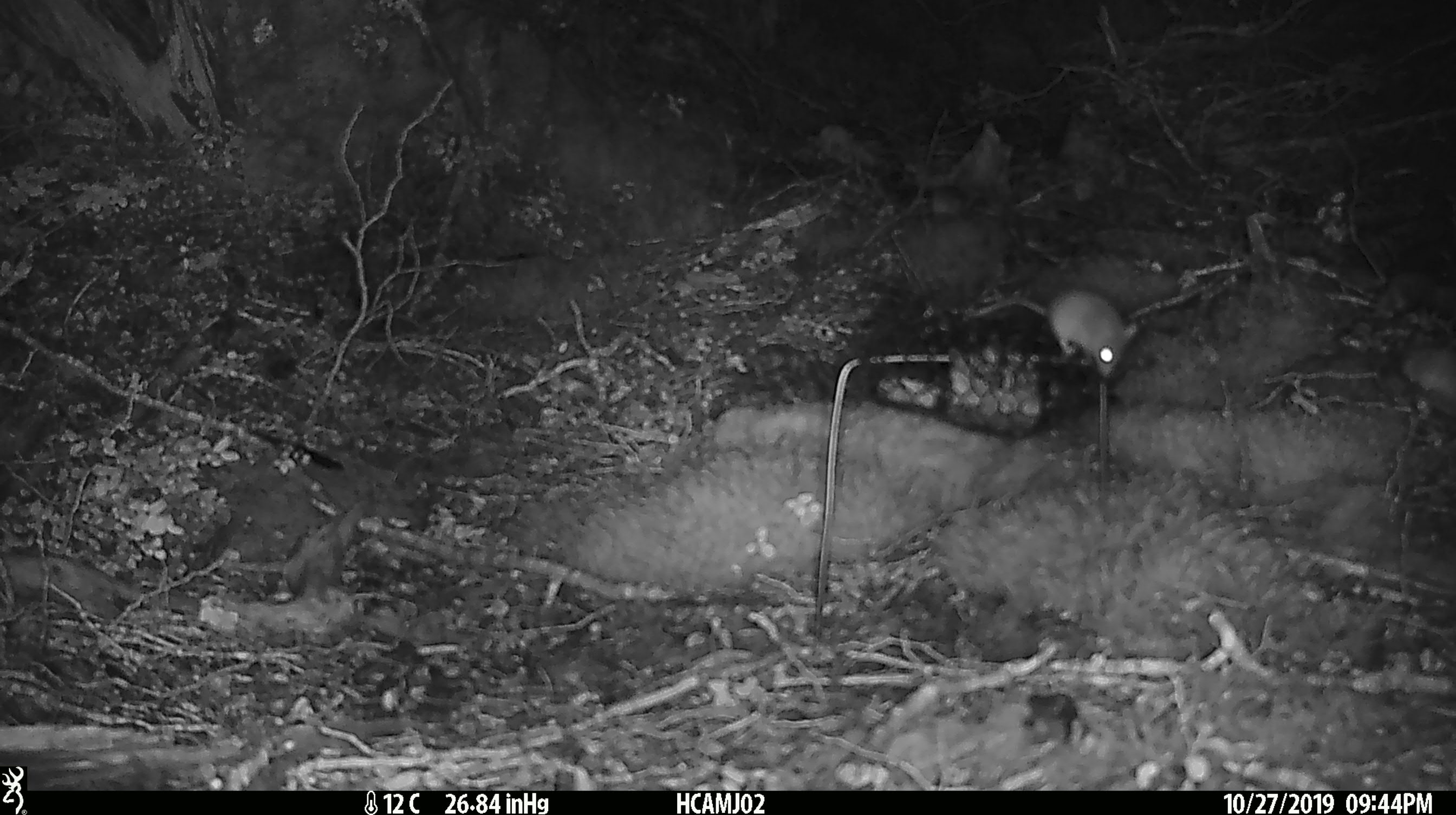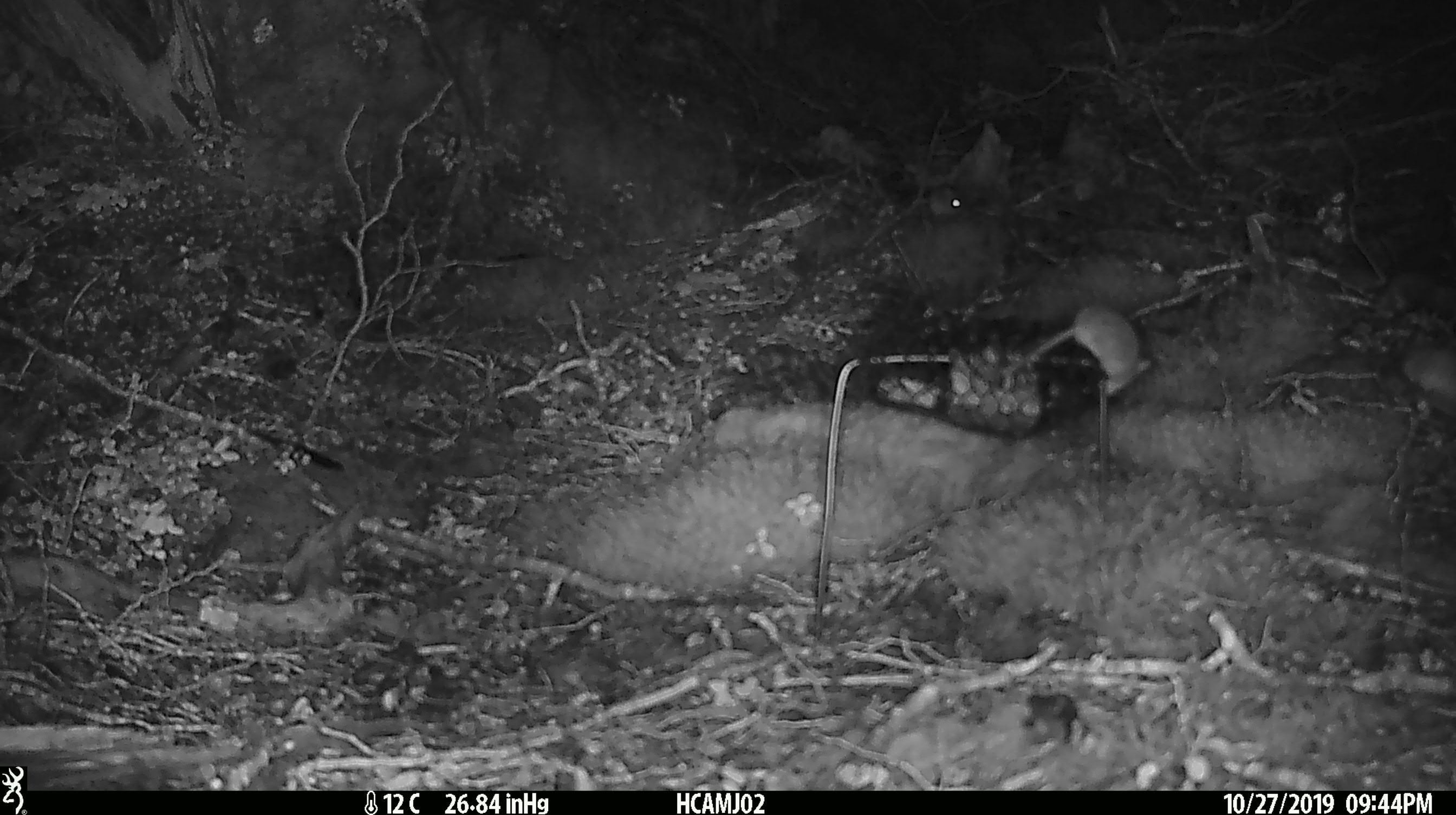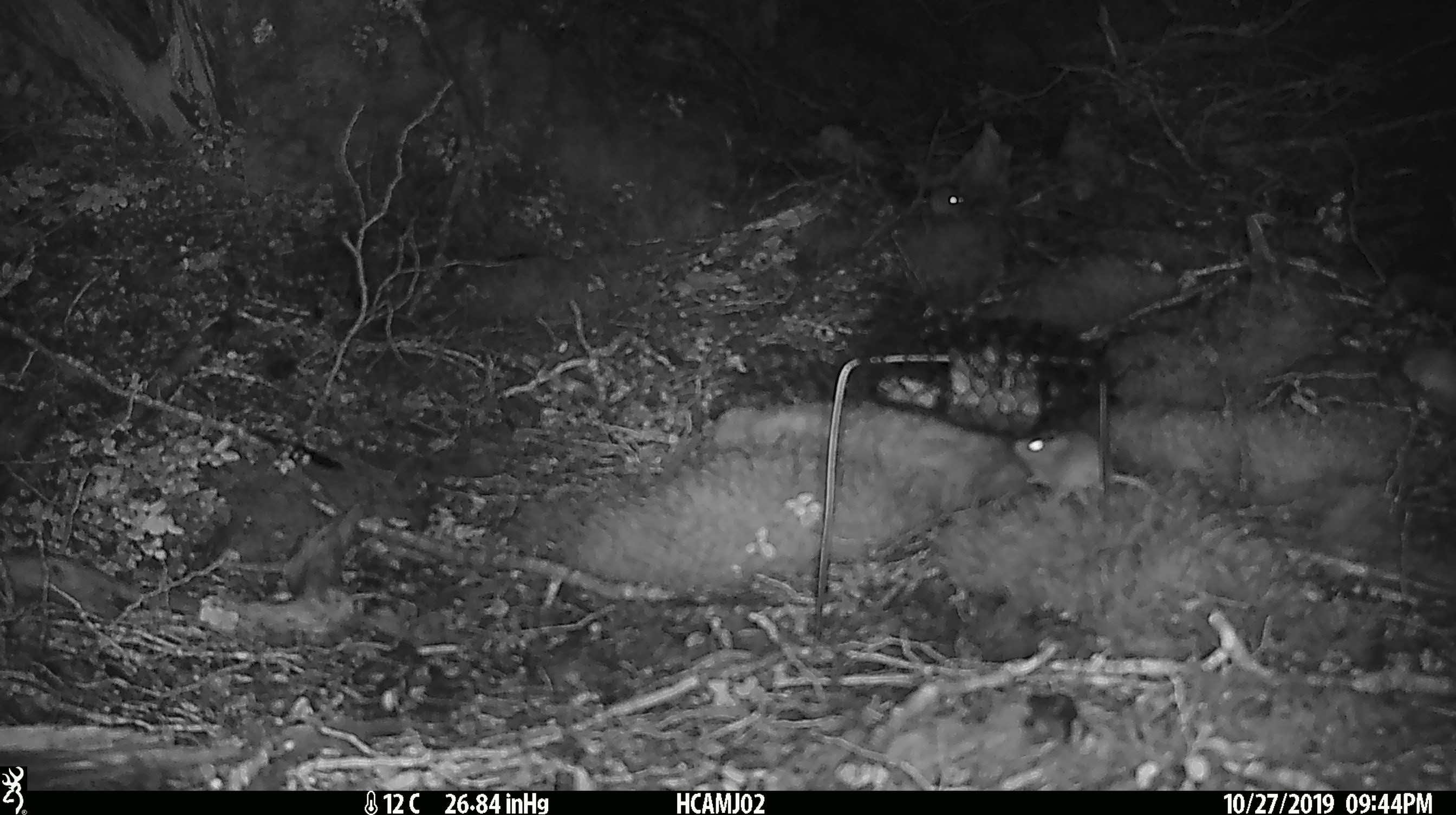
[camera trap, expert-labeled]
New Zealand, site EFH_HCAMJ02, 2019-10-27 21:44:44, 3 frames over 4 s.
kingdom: Animalia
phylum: Chordata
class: Mammalia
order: Rodentia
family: Muridae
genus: Mus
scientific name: Mus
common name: mouse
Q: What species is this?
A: Mouse (Mus).